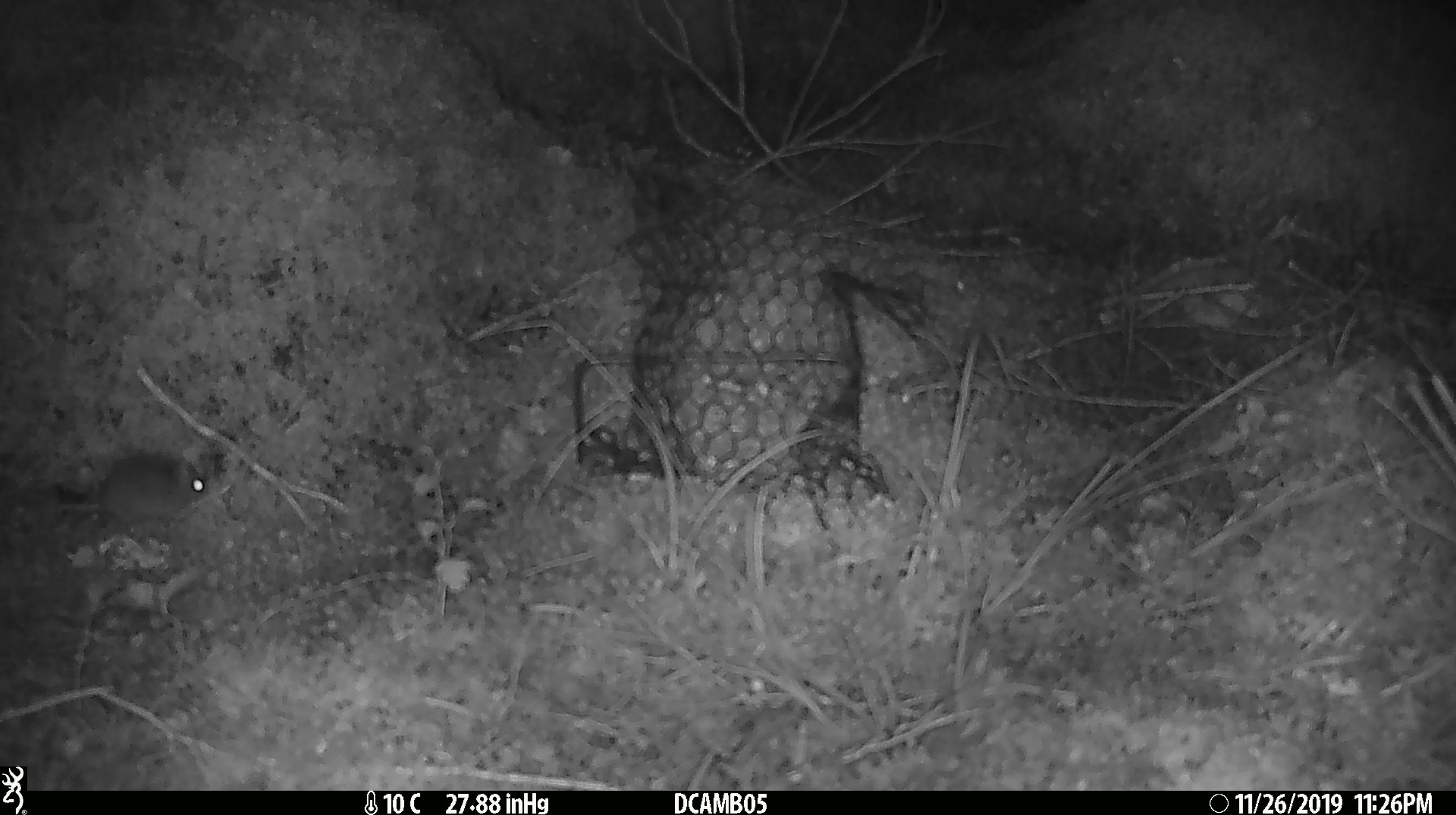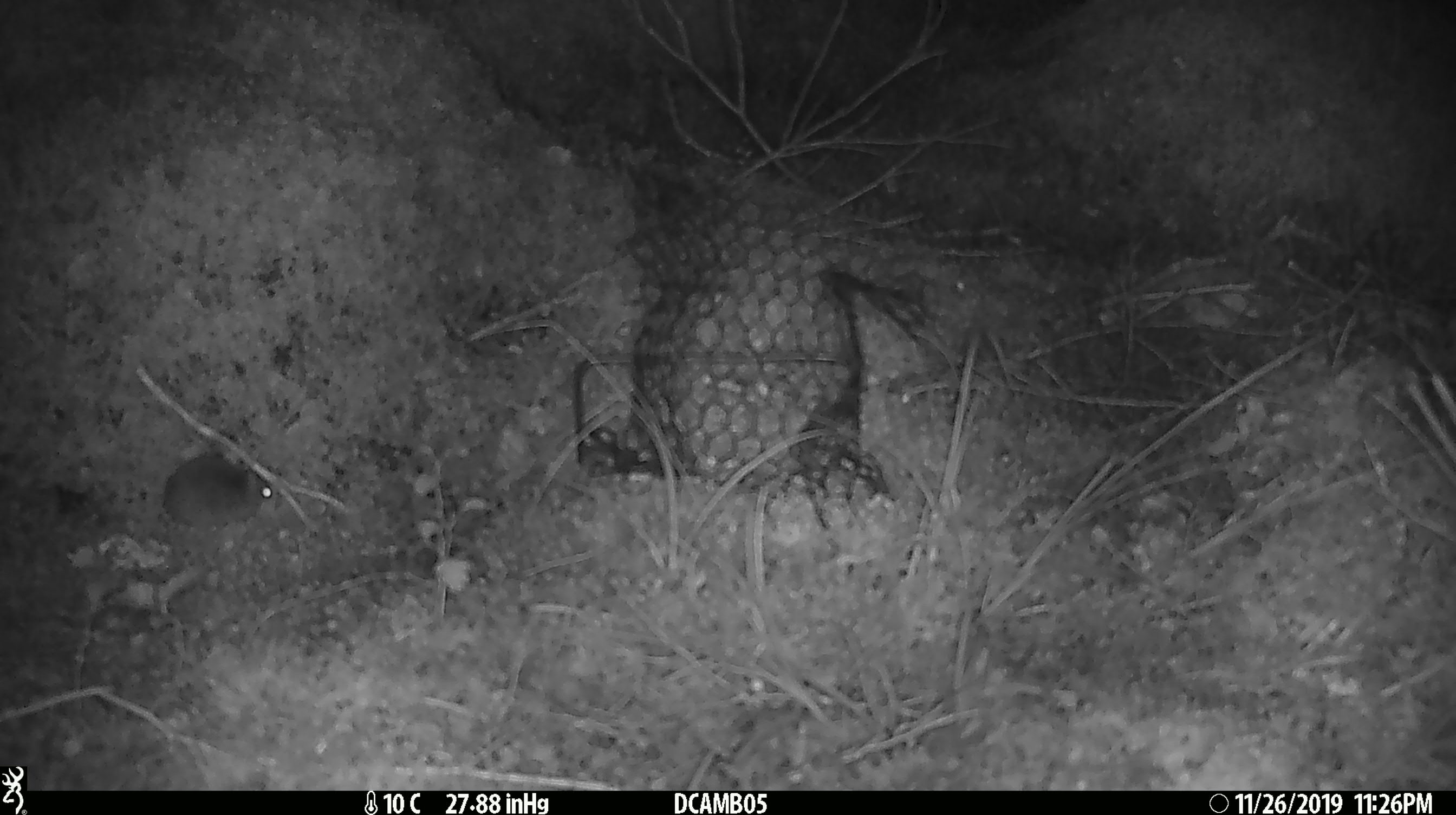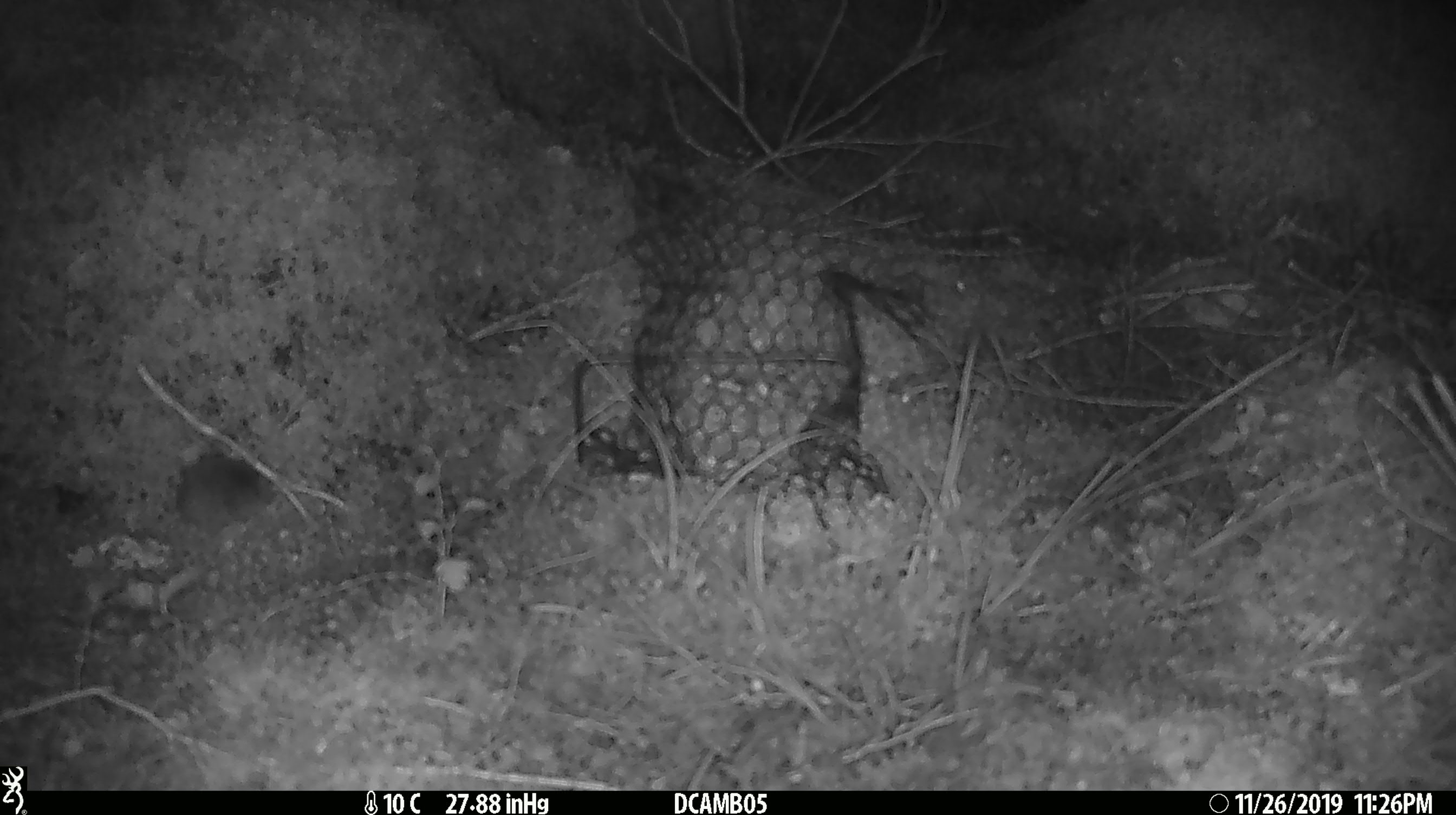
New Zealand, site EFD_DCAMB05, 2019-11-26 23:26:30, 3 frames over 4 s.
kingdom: Animalia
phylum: Chordata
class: Mammalia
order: Rodentia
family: Muridae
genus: Mus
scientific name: Mus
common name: mouse